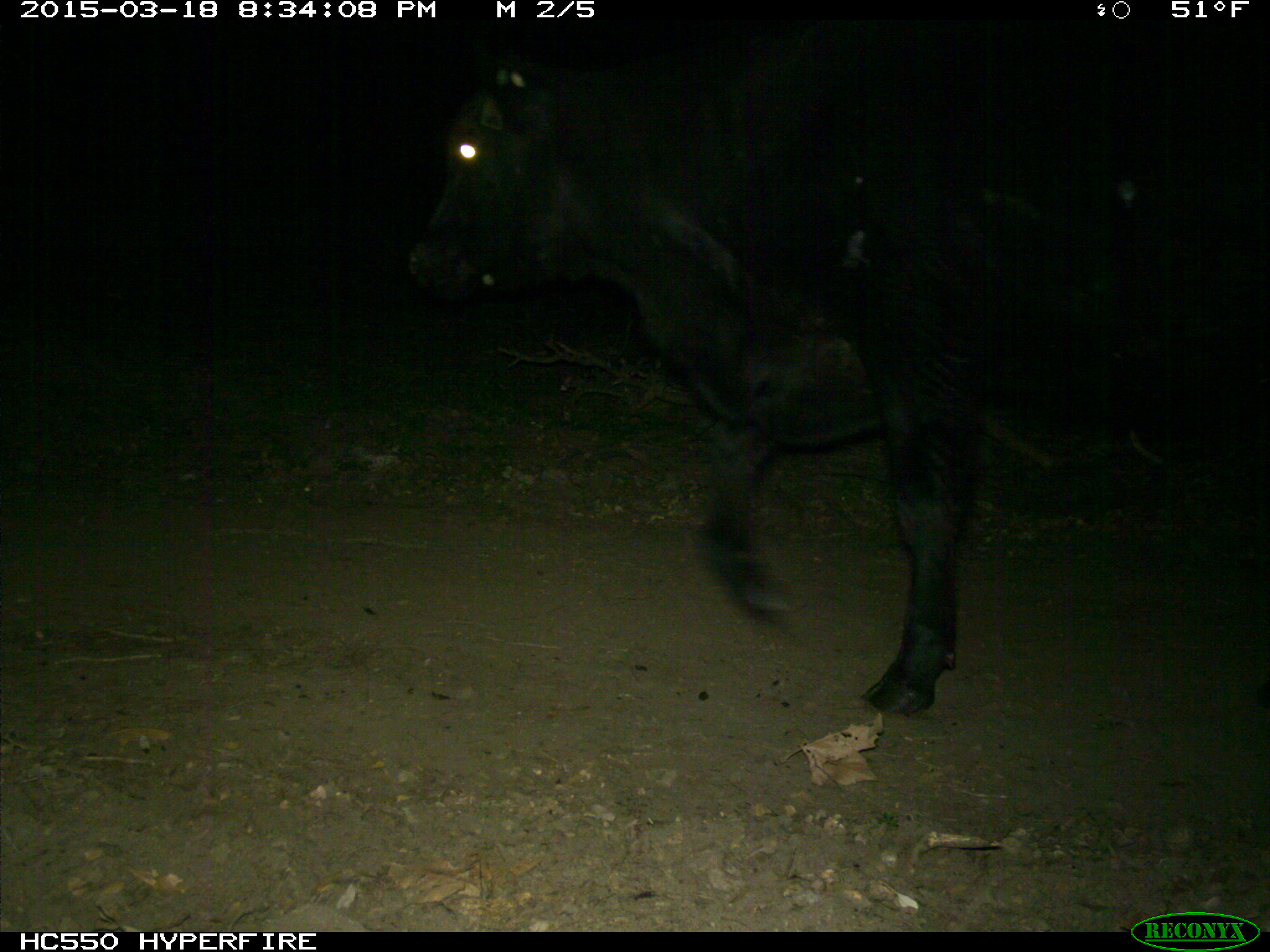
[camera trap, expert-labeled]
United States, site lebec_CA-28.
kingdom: Animalia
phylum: Chordata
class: Mammalia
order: Artiodactyla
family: Bovidae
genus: Bos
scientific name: Bos taurus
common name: domestic cow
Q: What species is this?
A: Bos taurus (domestic cow).